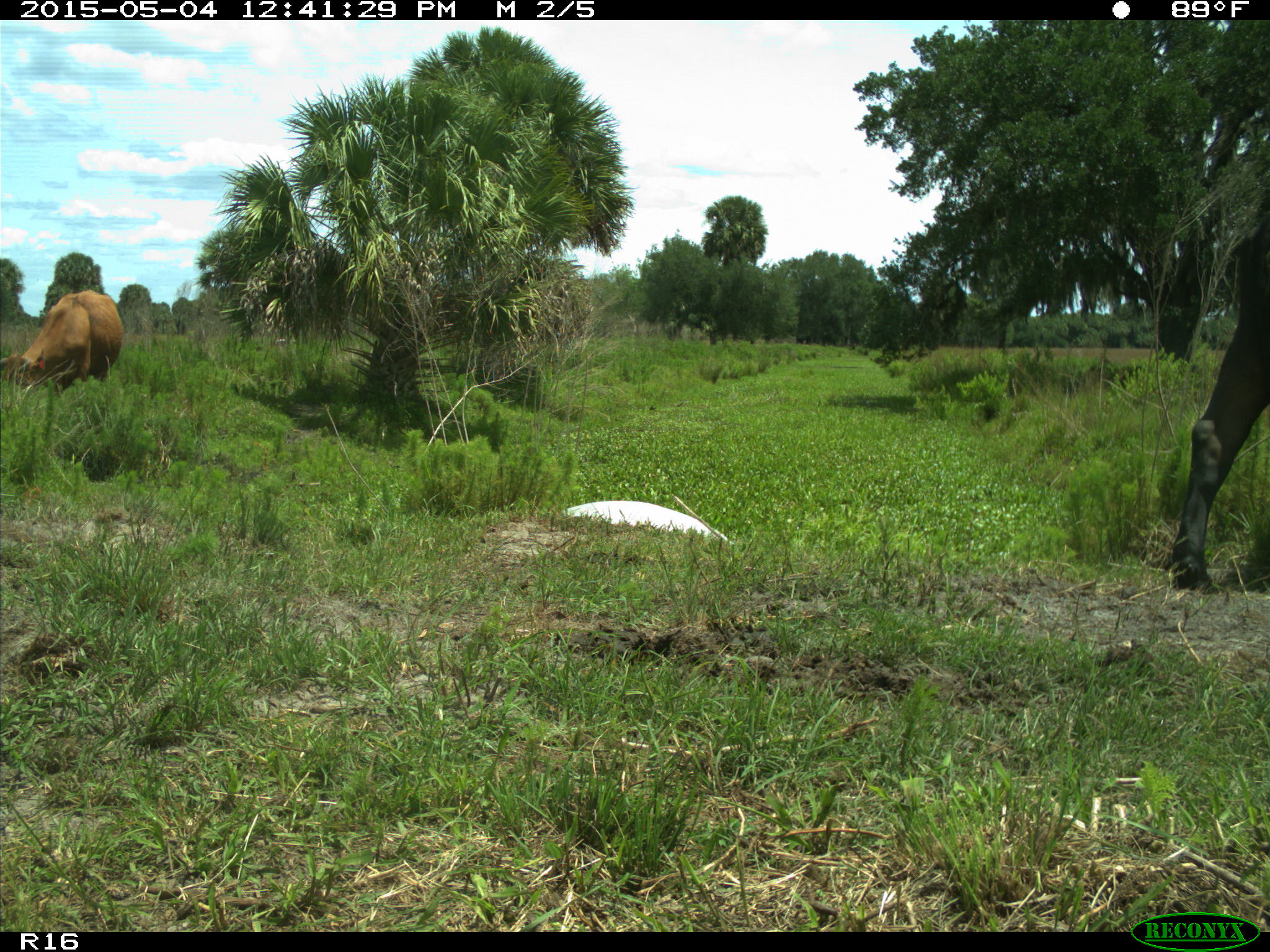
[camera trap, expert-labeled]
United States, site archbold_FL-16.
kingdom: Animalia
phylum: Chordata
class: Mammalia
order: Artiodactyla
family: Bovidae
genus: Bos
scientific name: Bos taurus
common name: domestic cow